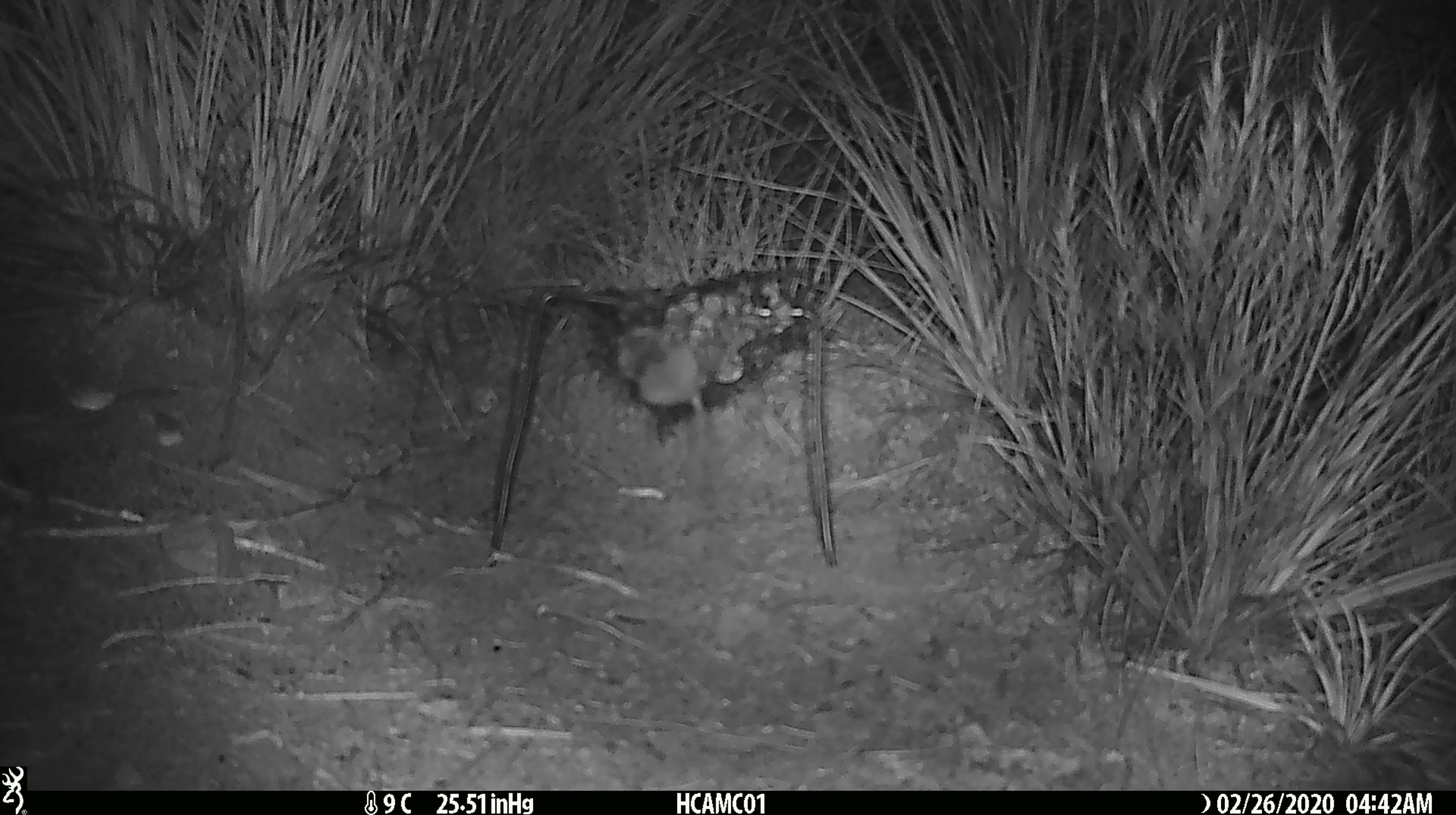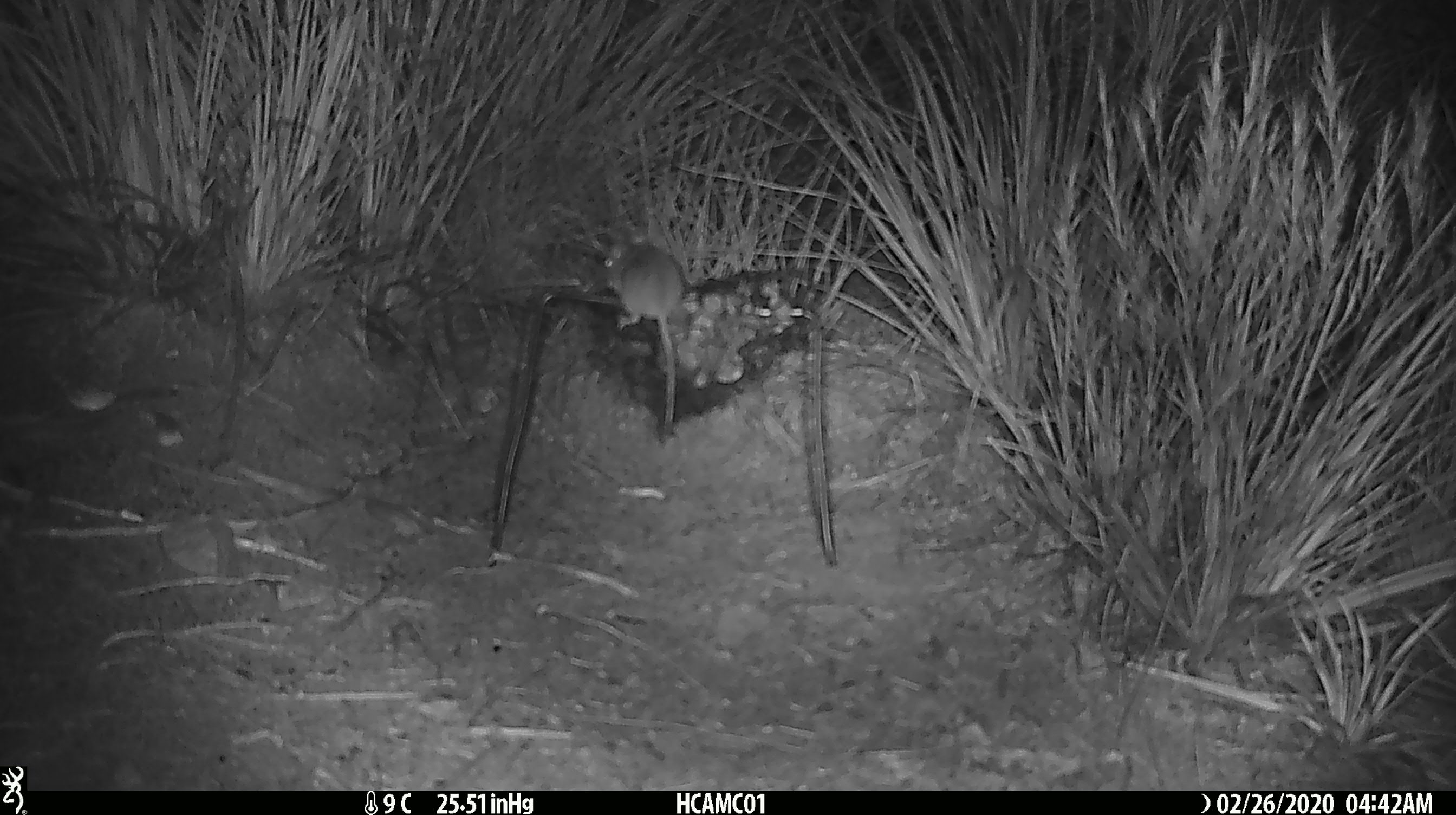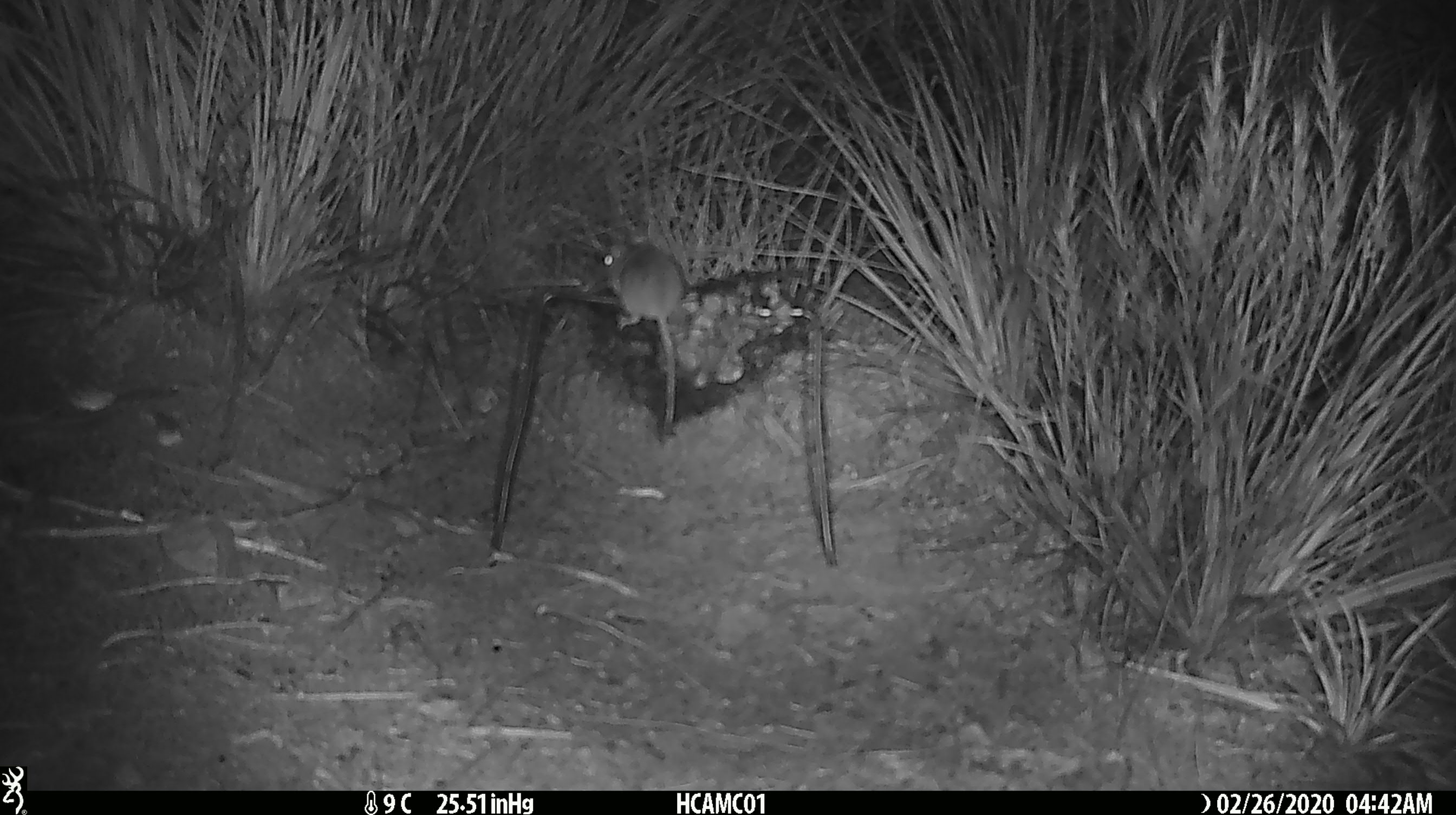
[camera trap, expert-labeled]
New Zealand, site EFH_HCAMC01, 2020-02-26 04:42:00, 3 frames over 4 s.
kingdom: Animalia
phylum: Chordata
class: Mammalia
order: Rodentia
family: Muridae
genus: Mus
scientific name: Mus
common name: mouse